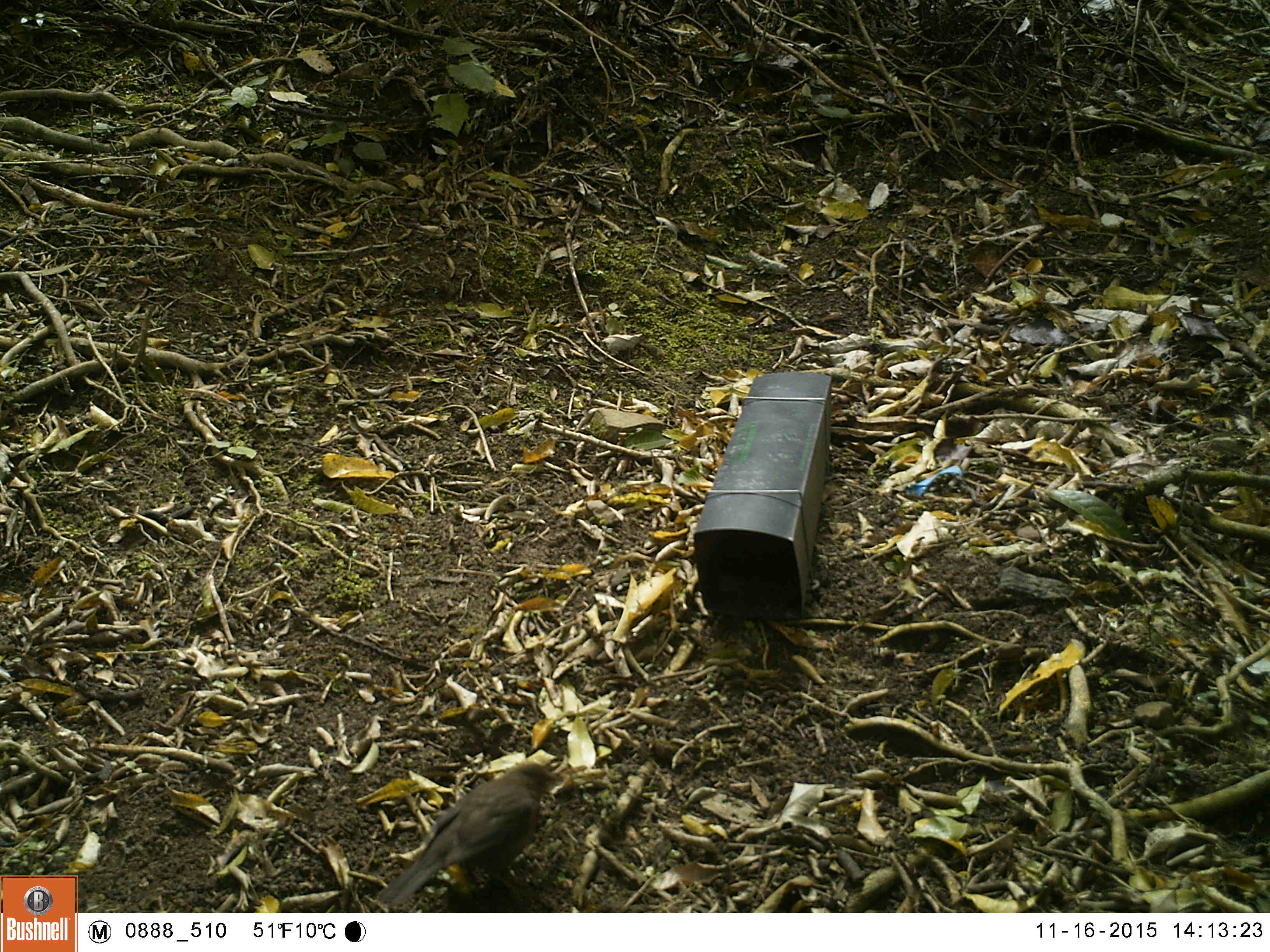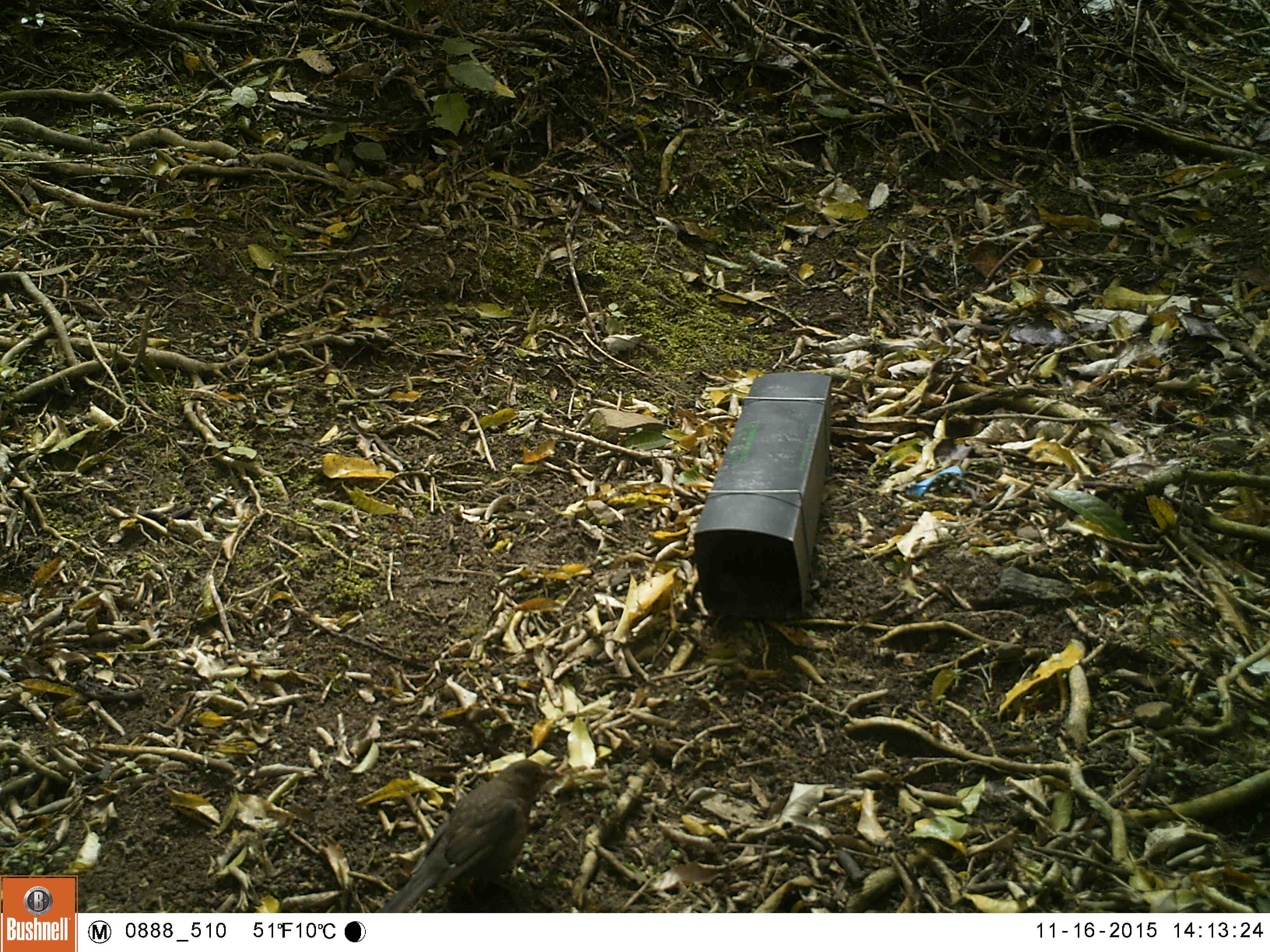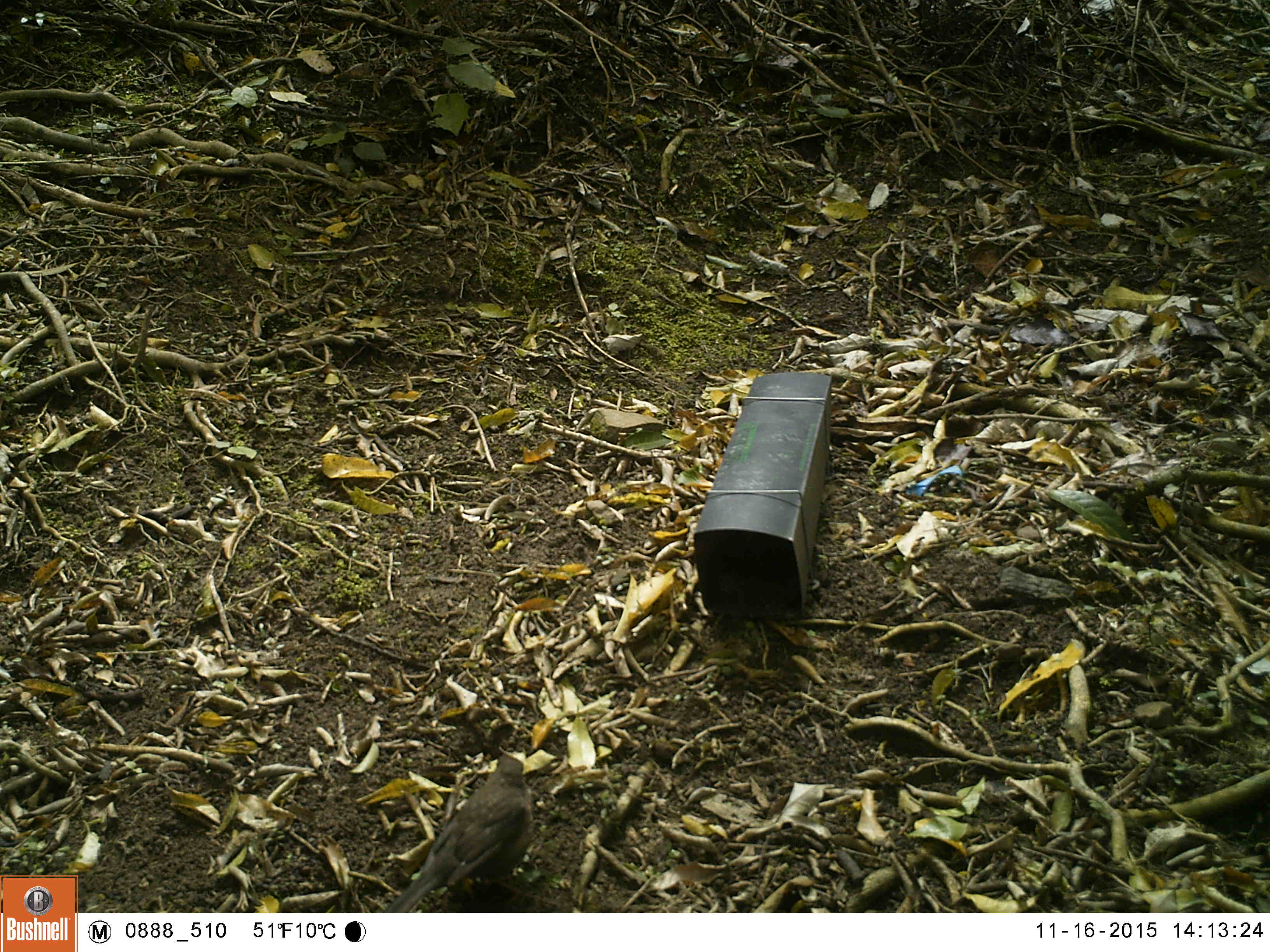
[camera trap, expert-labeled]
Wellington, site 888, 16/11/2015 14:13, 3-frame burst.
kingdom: Animalia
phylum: Chordata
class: Aves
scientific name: Aves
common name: bird